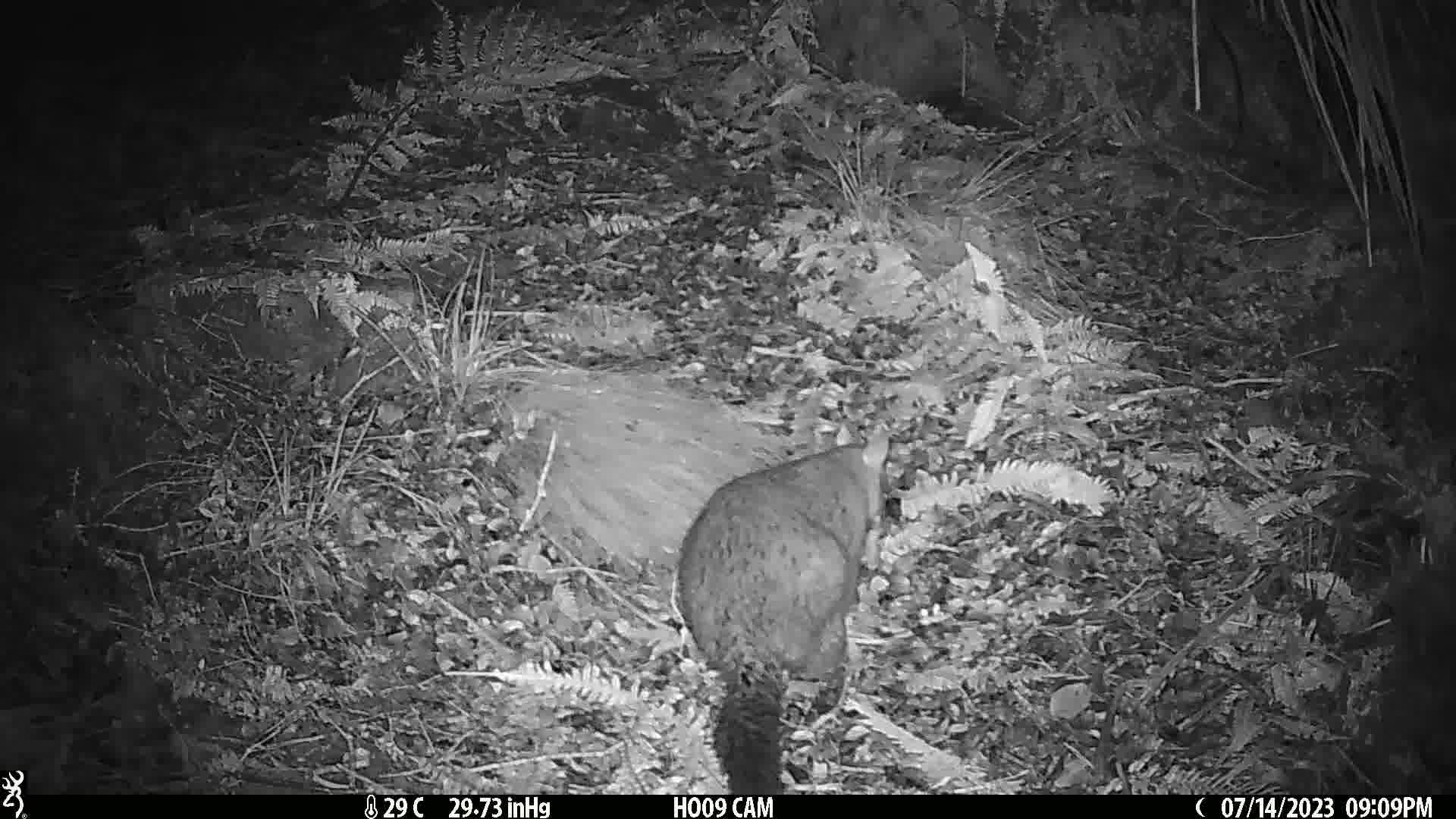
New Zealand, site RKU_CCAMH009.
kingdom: Animalia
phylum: Chordata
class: Mammalia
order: Diprotodontia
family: Phalangeridae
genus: Trichosurus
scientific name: Trichosurus vulpecula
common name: common brushtail possum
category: possum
Possum (common brushtail possum) (Trichosurus vulpecula).